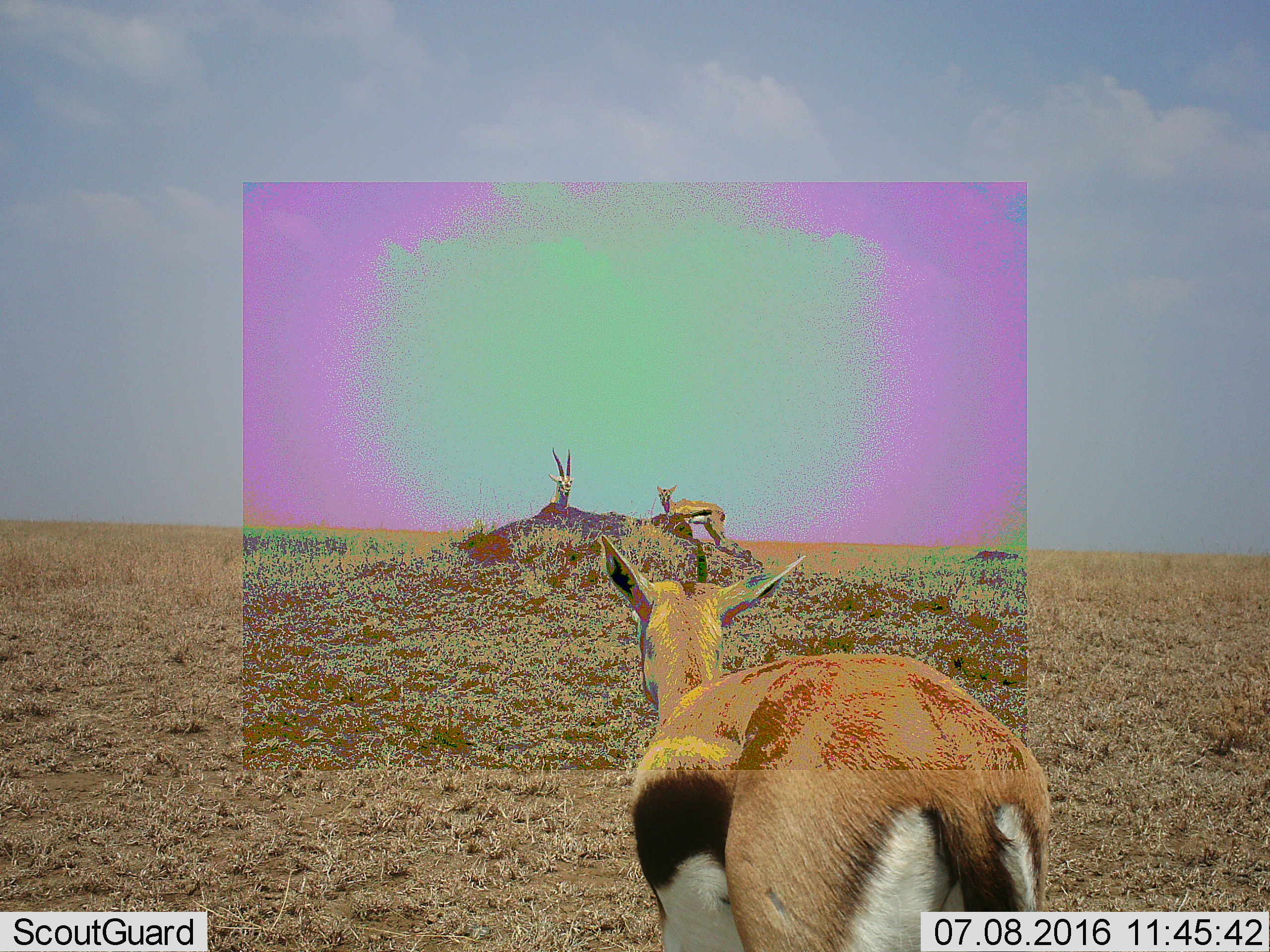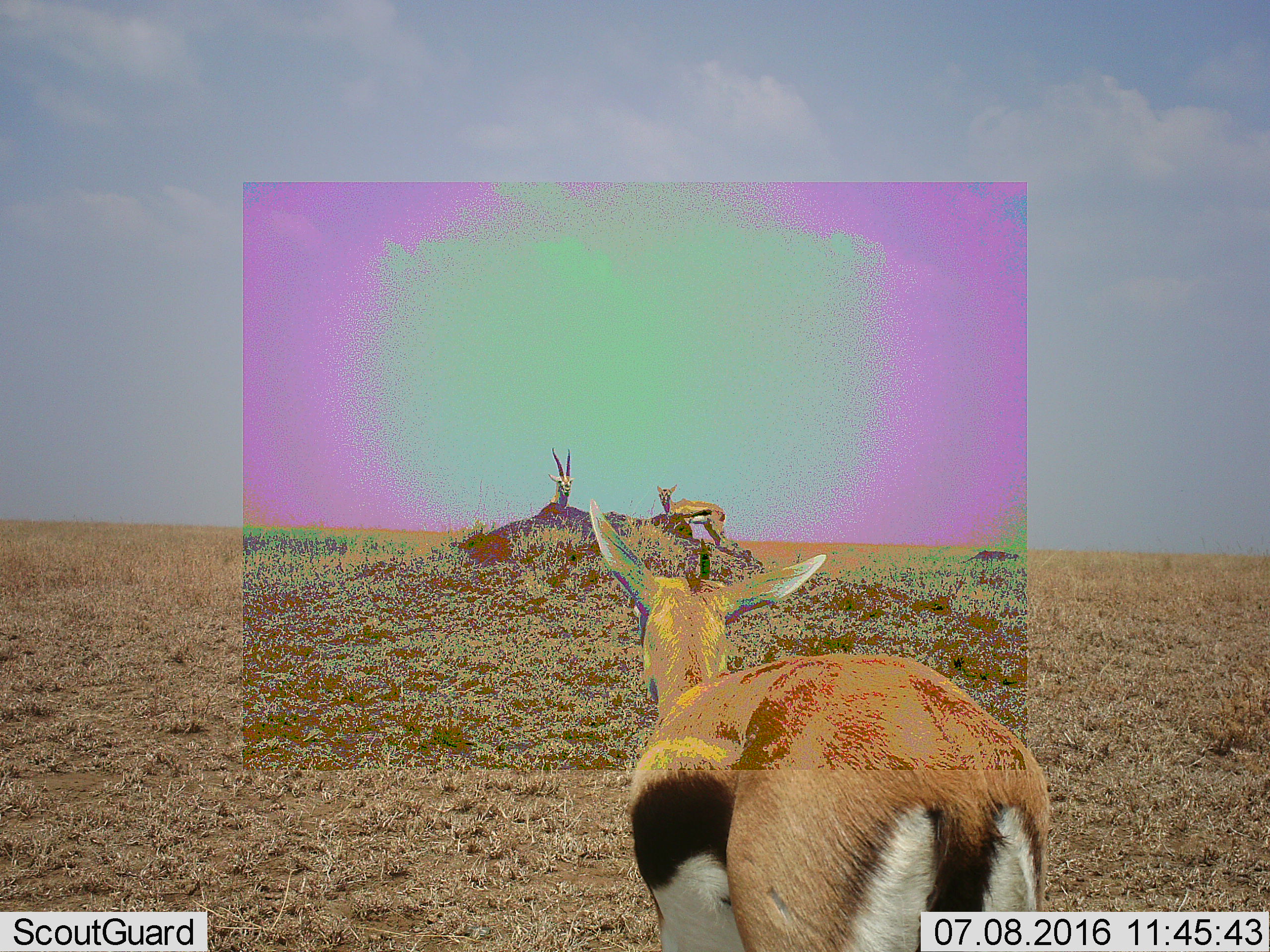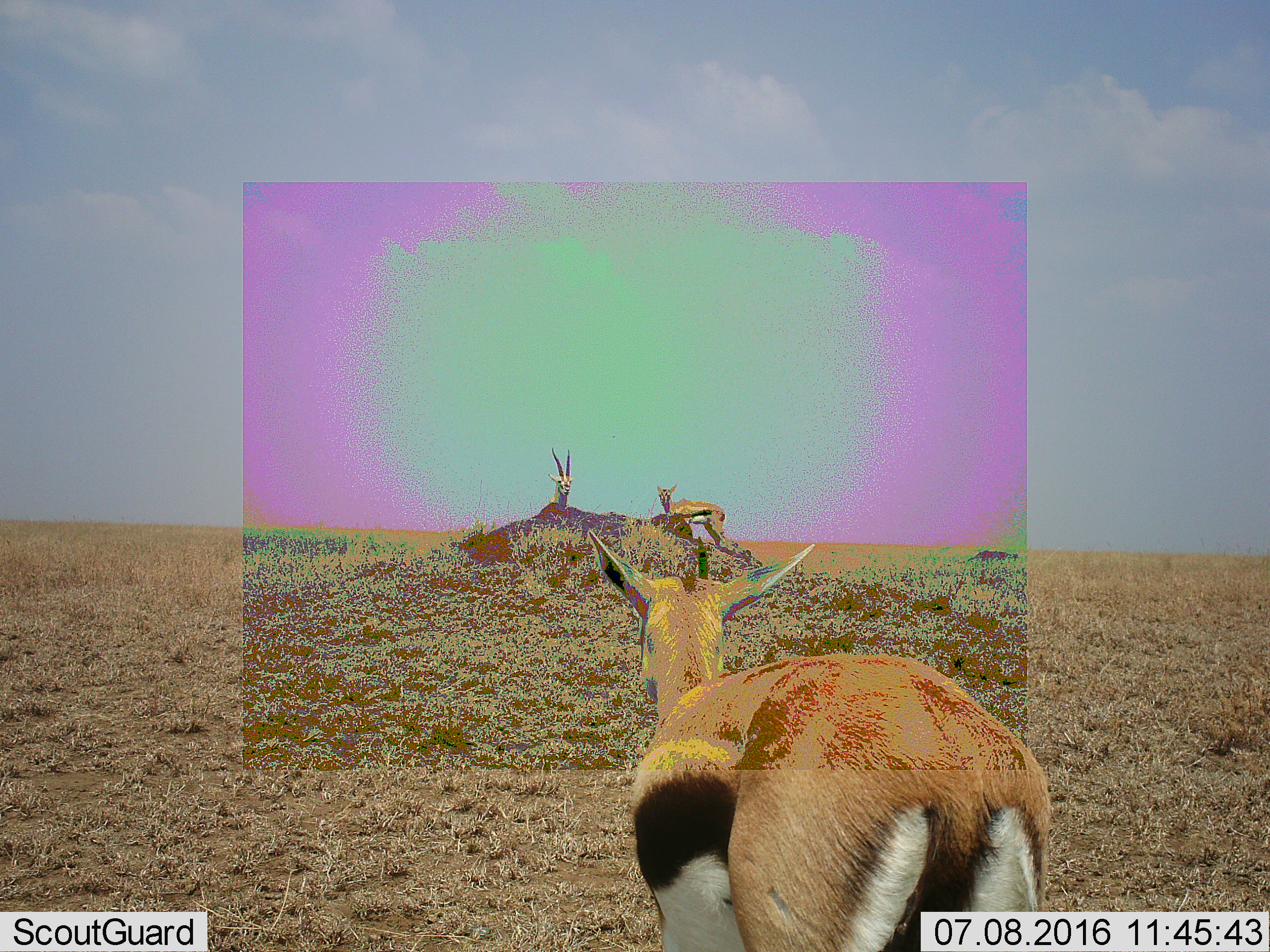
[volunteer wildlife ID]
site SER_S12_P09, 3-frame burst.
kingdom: Animalia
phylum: Chordata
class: Mammalia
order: Artiodactyla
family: Bovidae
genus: Eudorcas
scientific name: Eudorcas thomsonii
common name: thomson's gazelle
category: gazellethomsons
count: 3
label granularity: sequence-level